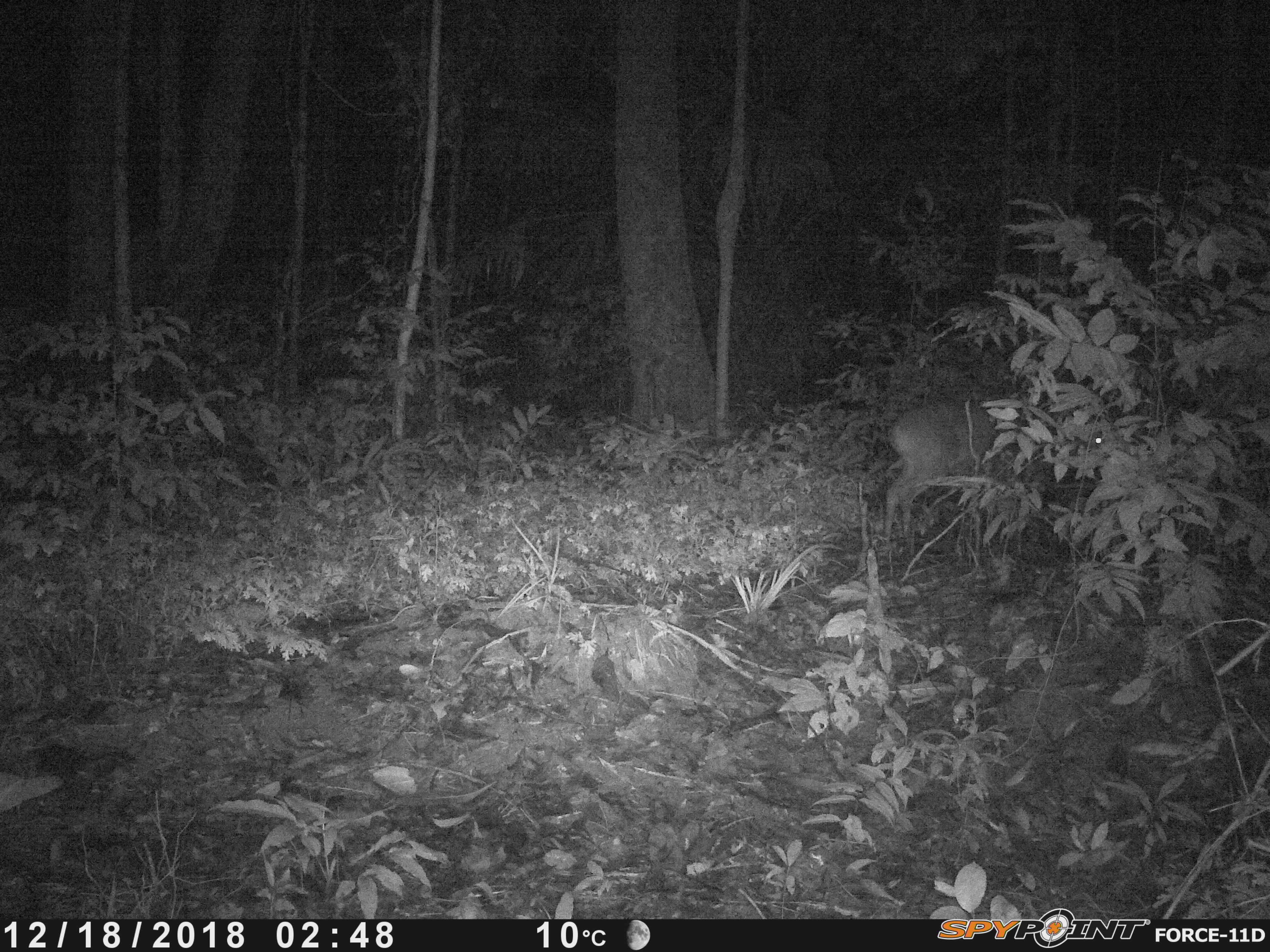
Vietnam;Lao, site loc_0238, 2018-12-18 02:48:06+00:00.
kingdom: Animalia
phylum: Chordata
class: Mammalia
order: Artiodactyla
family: Cervidae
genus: Muntiacus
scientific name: Muntiacus vuquangensis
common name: large-antlered muntjac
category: large antlered muntjac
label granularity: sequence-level